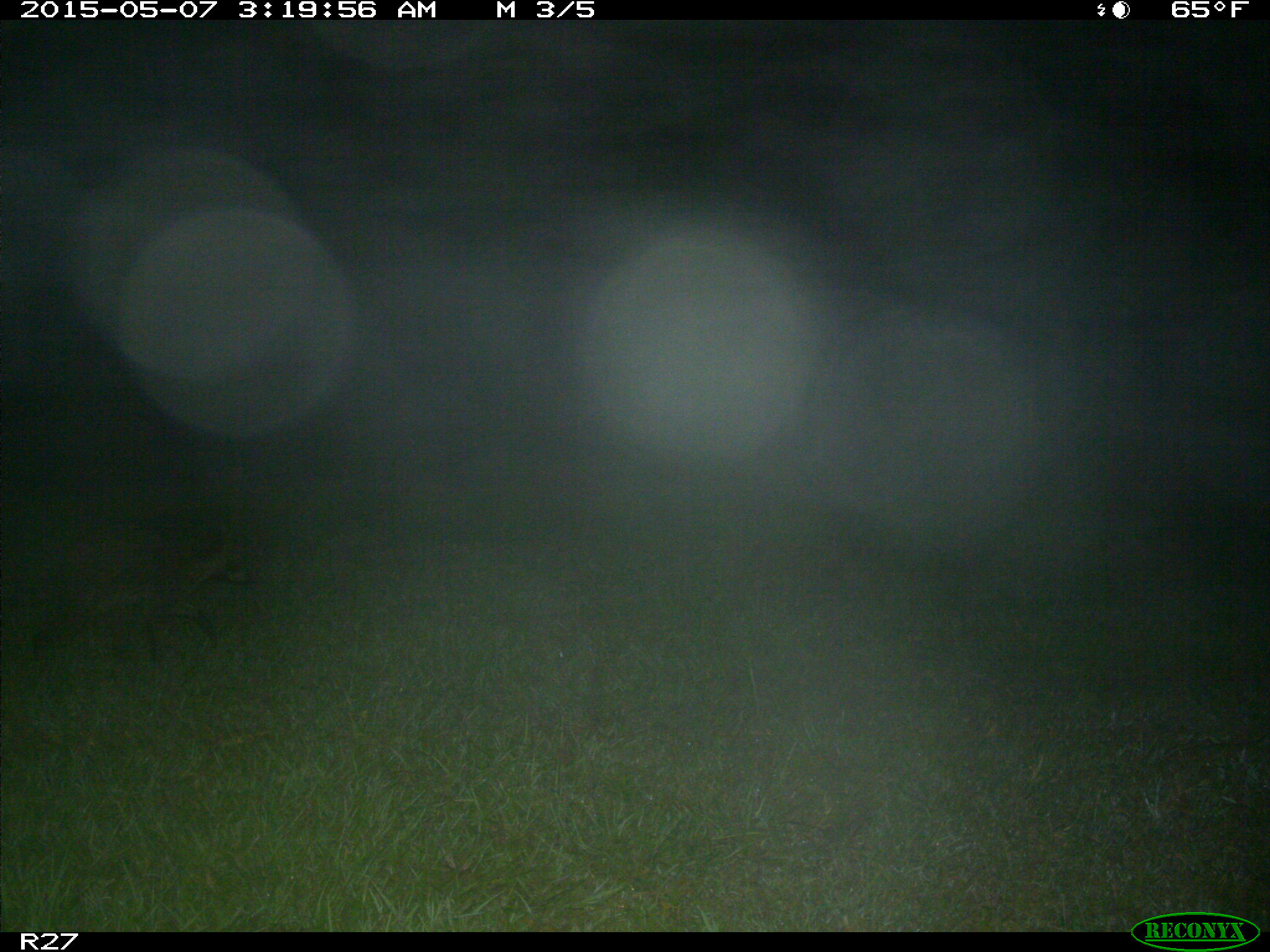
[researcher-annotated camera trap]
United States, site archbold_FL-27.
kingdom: Animalia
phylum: Chordata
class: Mammalia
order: Carnivora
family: Procyonidae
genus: Procyon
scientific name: Procyon lotor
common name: common raccoon